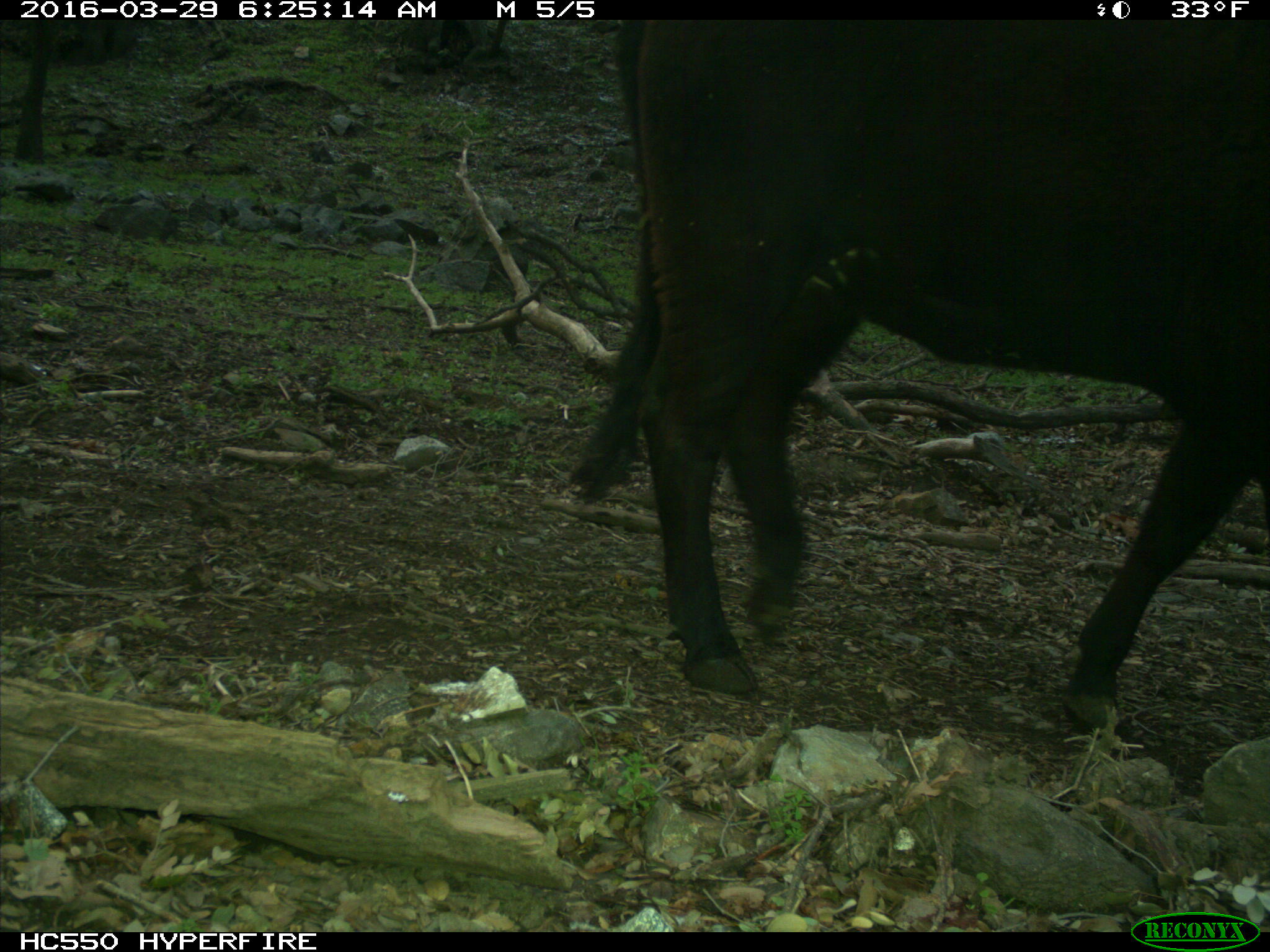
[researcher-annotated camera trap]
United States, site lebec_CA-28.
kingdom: Animalia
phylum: Chordata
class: Mammalia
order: Artiodactyla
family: Bovidae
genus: Bos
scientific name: Bos taurus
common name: domestic cow